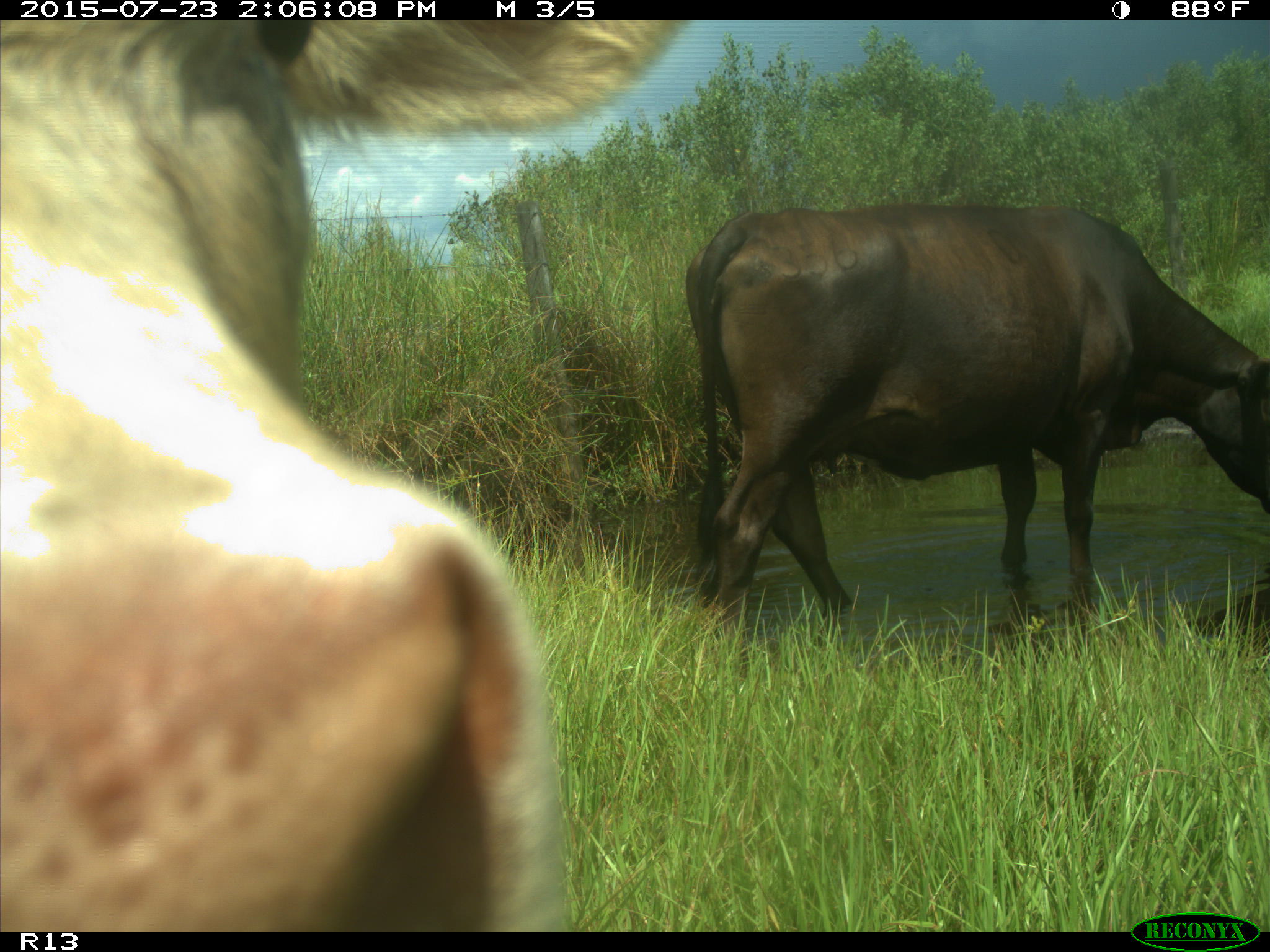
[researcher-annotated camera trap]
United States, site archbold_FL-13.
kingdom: Animalia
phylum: Chordata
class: Mammalia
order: Artiodactyla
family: Bovidae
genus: Bos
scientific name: Bos taurus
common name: domestic cow